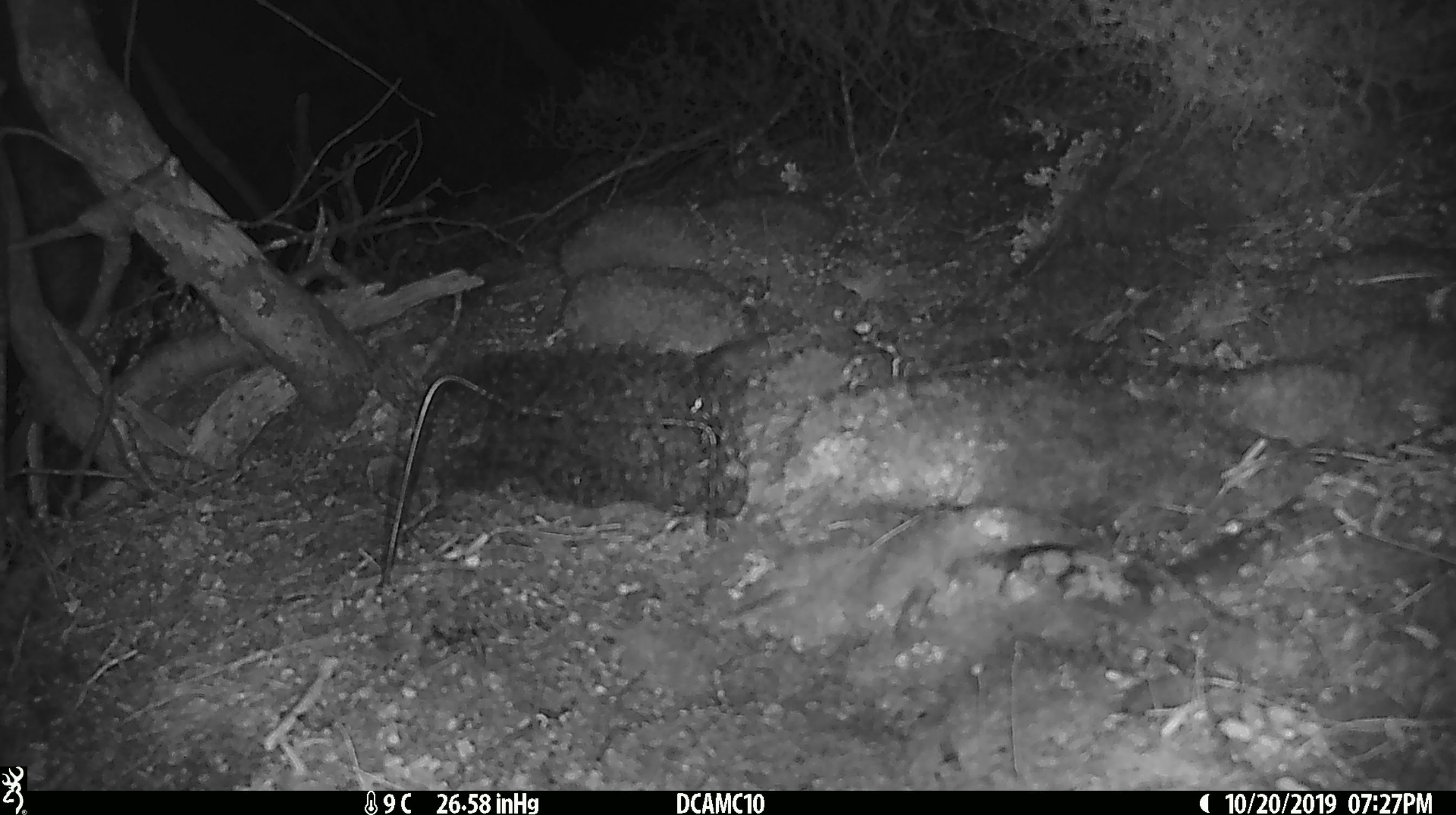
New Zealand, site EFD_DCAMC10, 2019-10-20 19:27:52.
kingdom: Animalia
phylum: Chordata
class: Mammalia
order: Rodentia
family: Muridae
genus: Mus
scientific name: Mus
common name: mouse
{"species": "mouse (Mus)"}